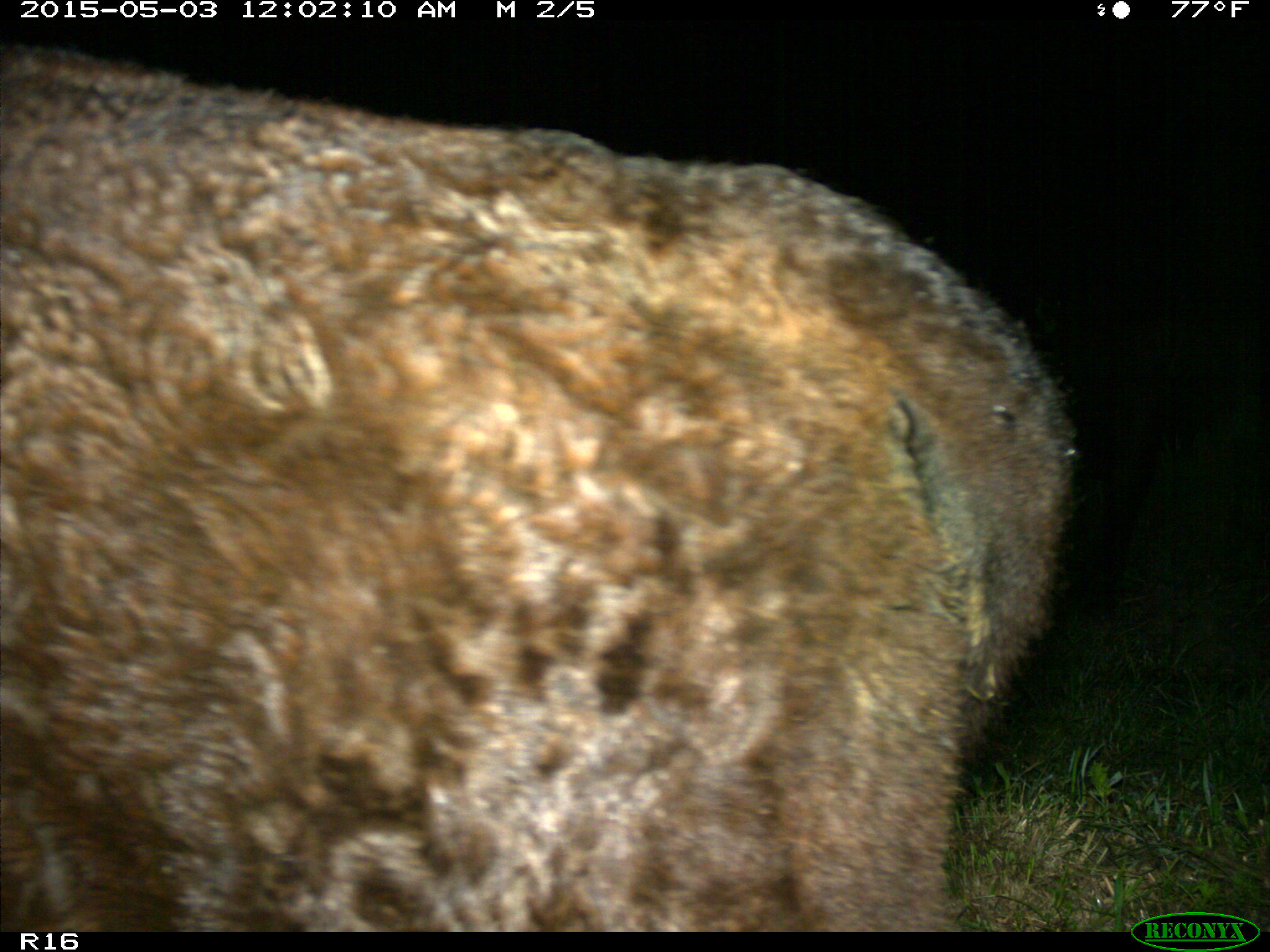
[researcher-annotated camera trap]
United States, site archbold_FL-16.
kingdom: Animalia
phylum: Chordata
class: Mammalia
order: Artiodactyla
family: Bovidae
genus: Bos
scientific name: Bos taurus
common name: domestic cow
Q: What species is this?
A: Bos taurus (domestic cow).